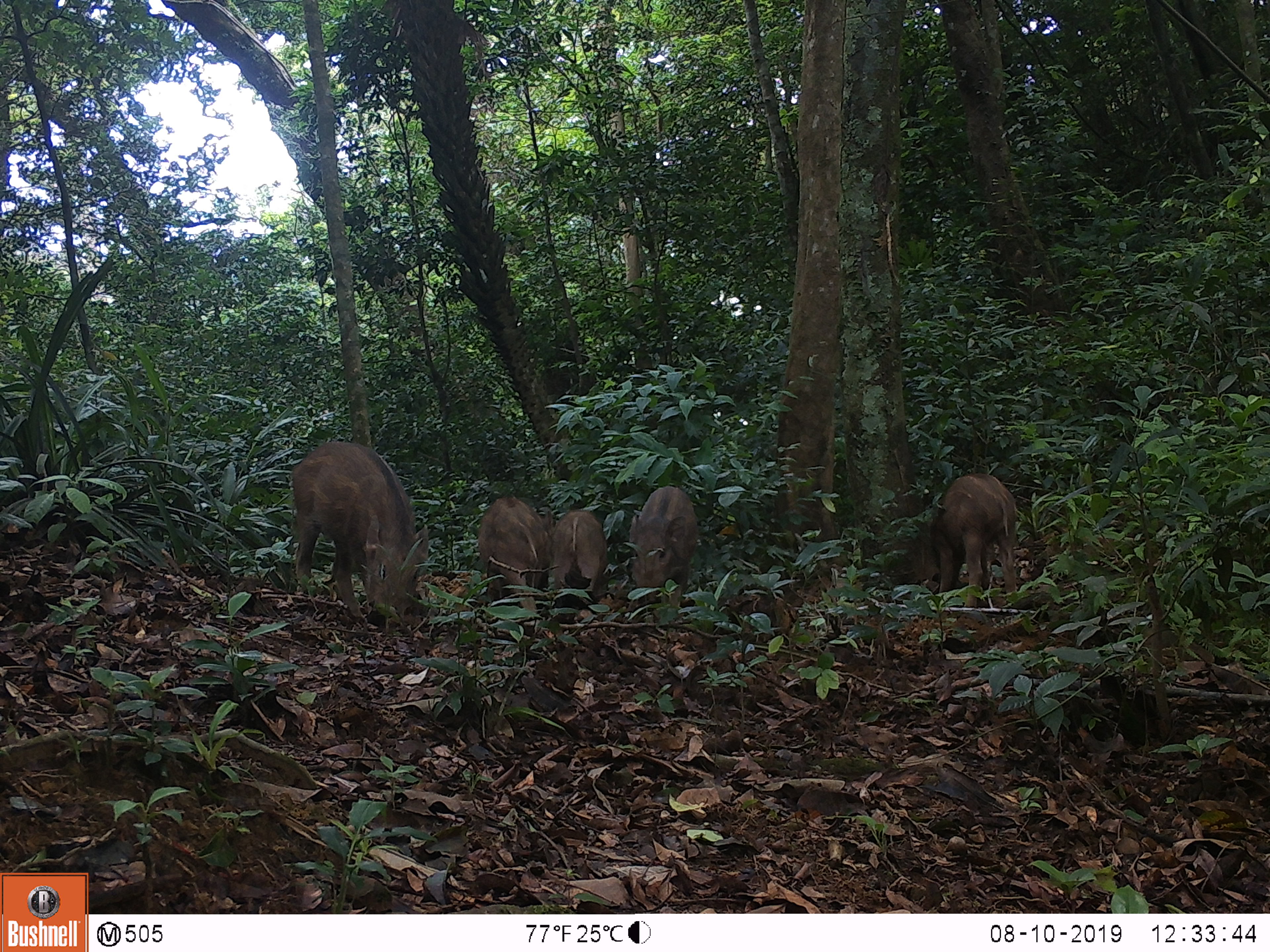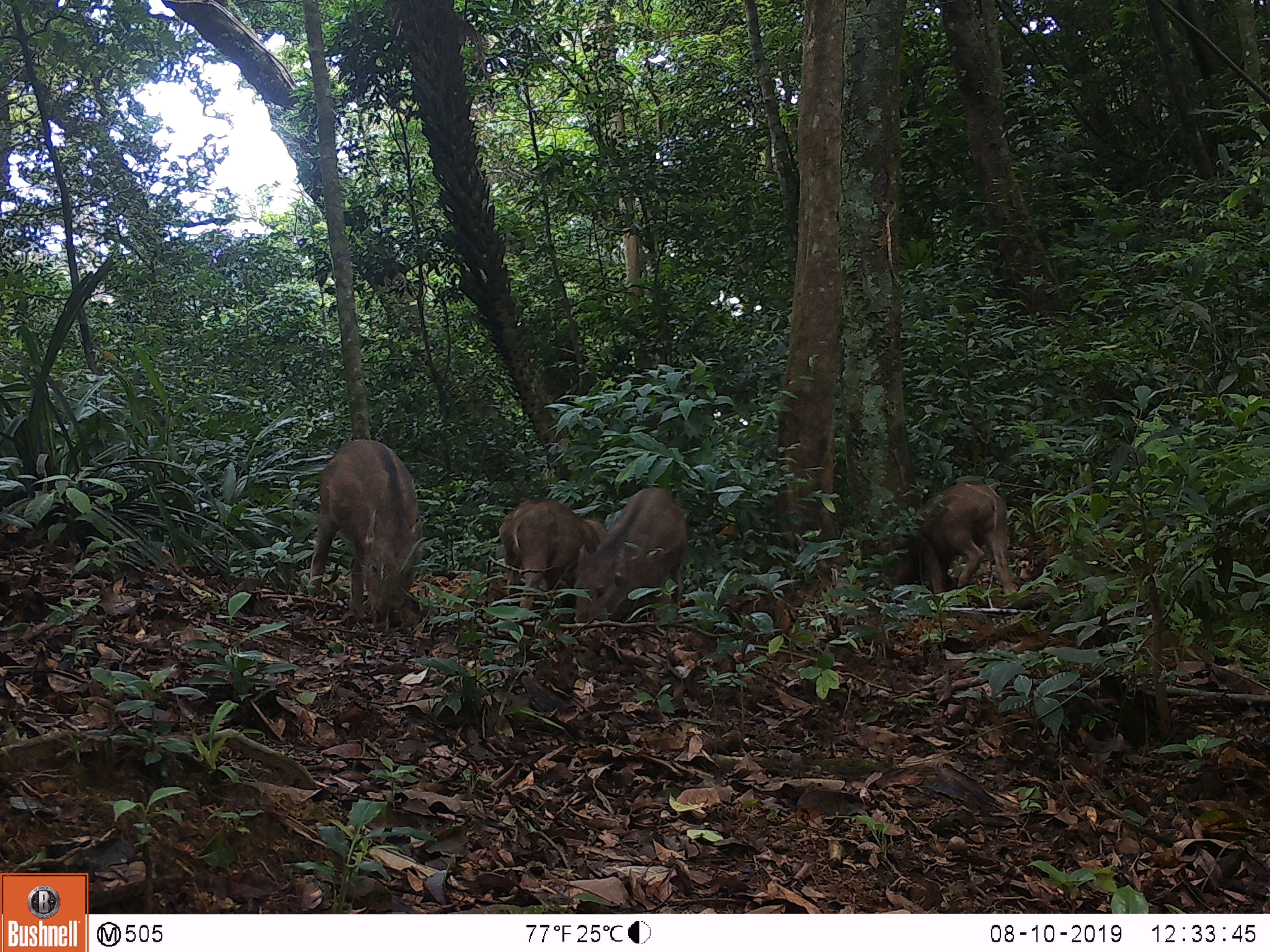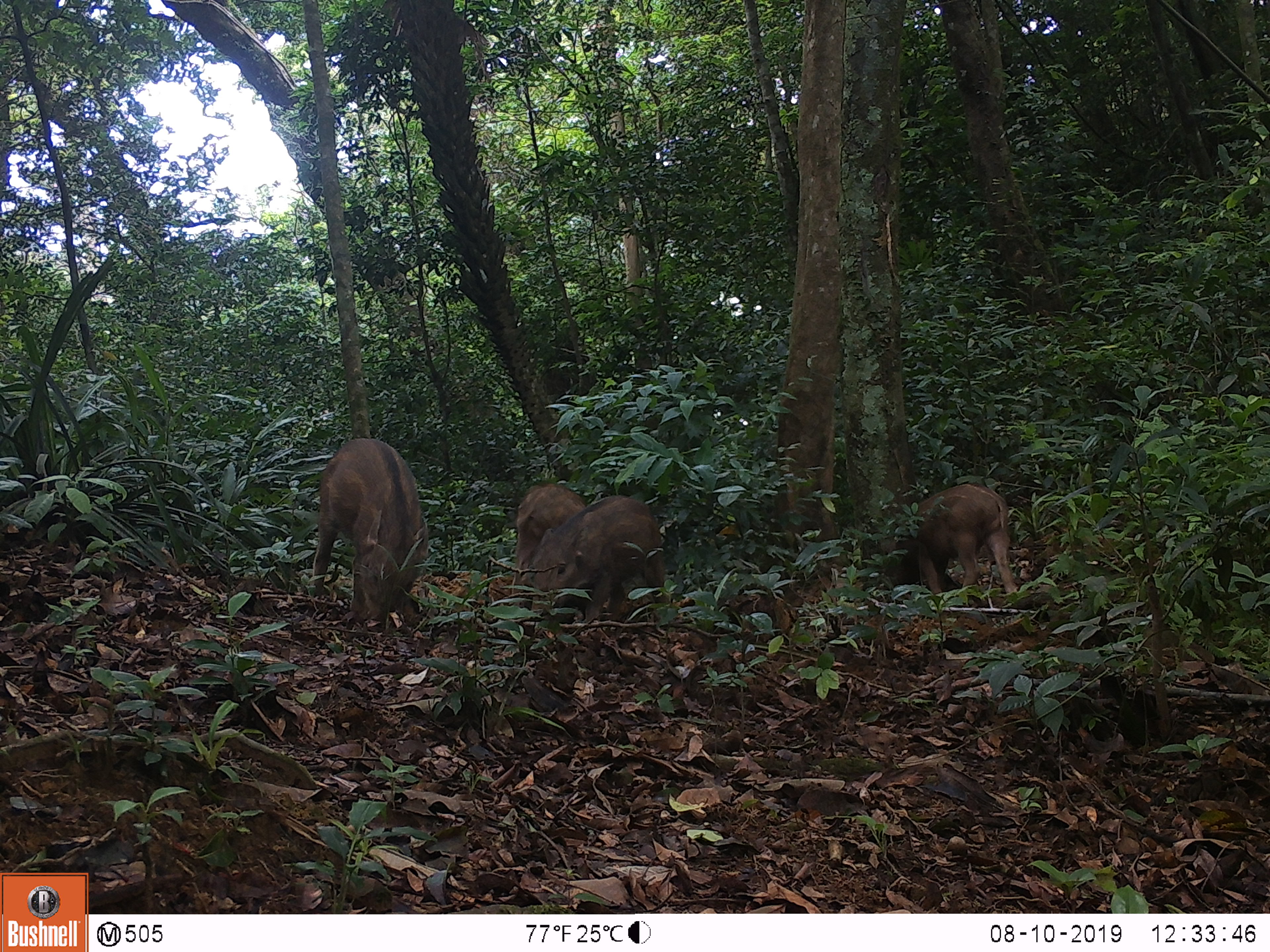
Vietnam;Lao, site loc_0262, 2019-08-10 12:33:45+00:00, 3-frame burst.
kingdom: Animalia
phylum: Chordata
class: Mammalia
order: Artiodactyla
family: Suidae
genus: Sus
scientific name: Sus scrofa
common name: eurasian wild pig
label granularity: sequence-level